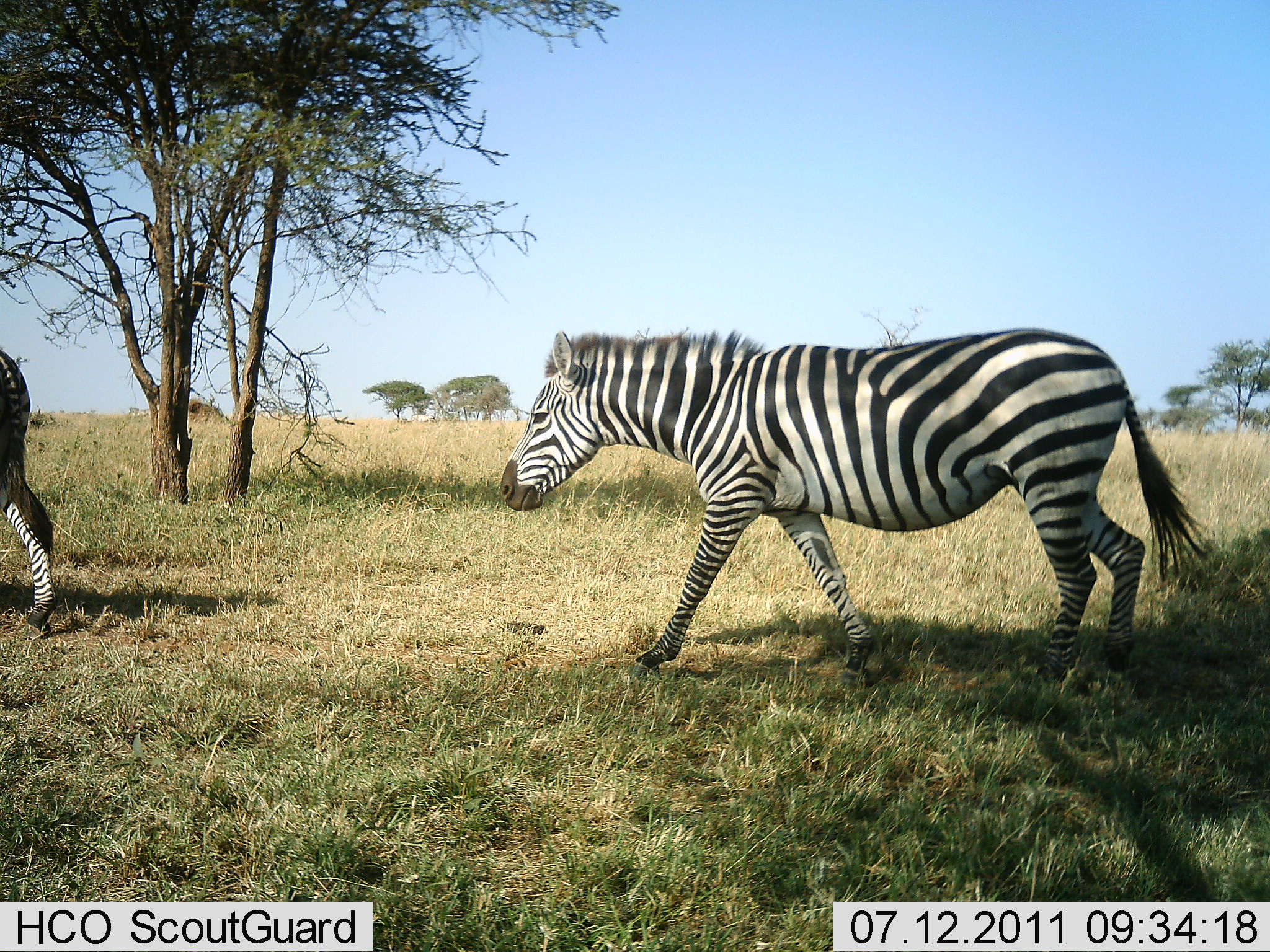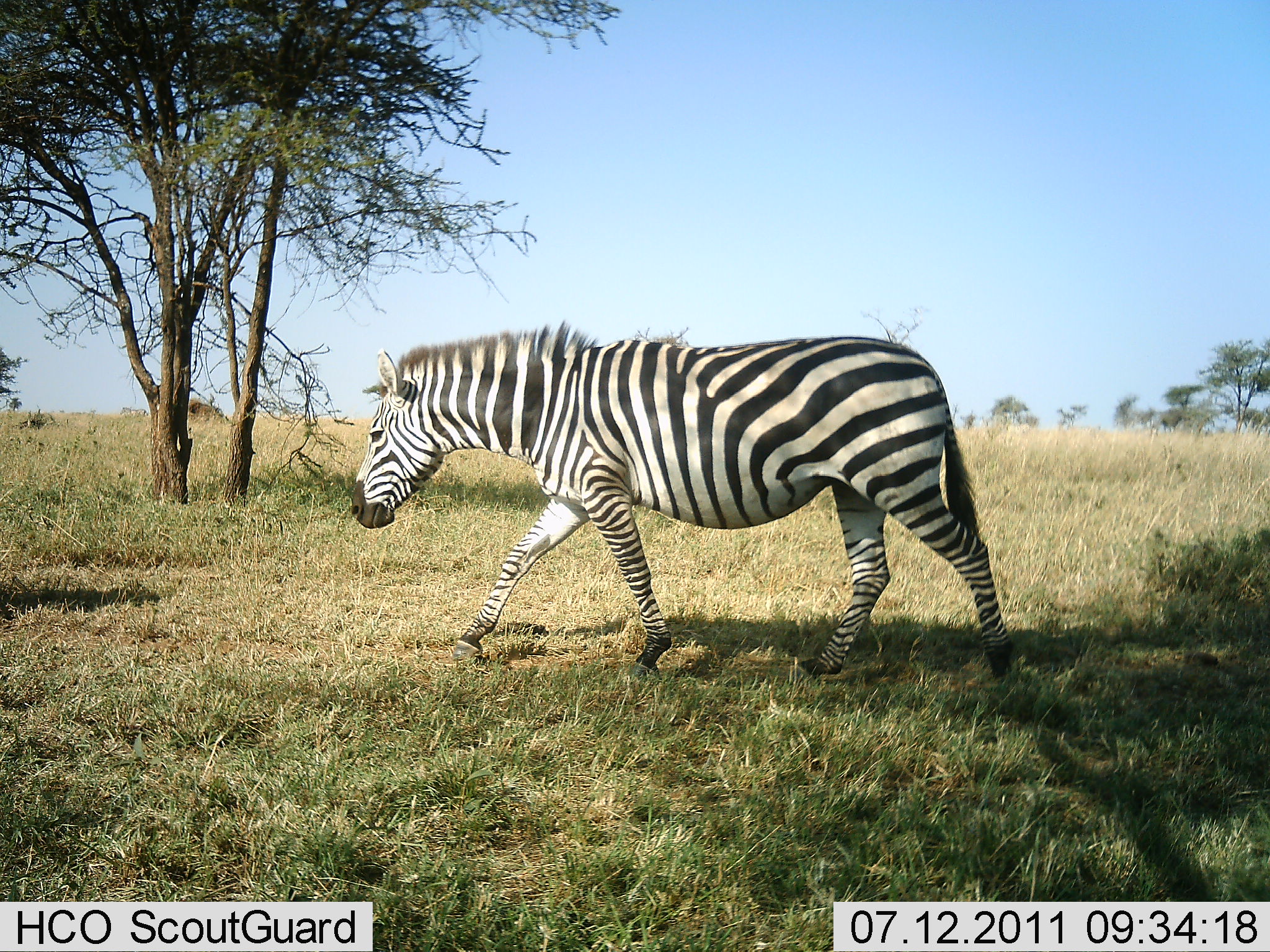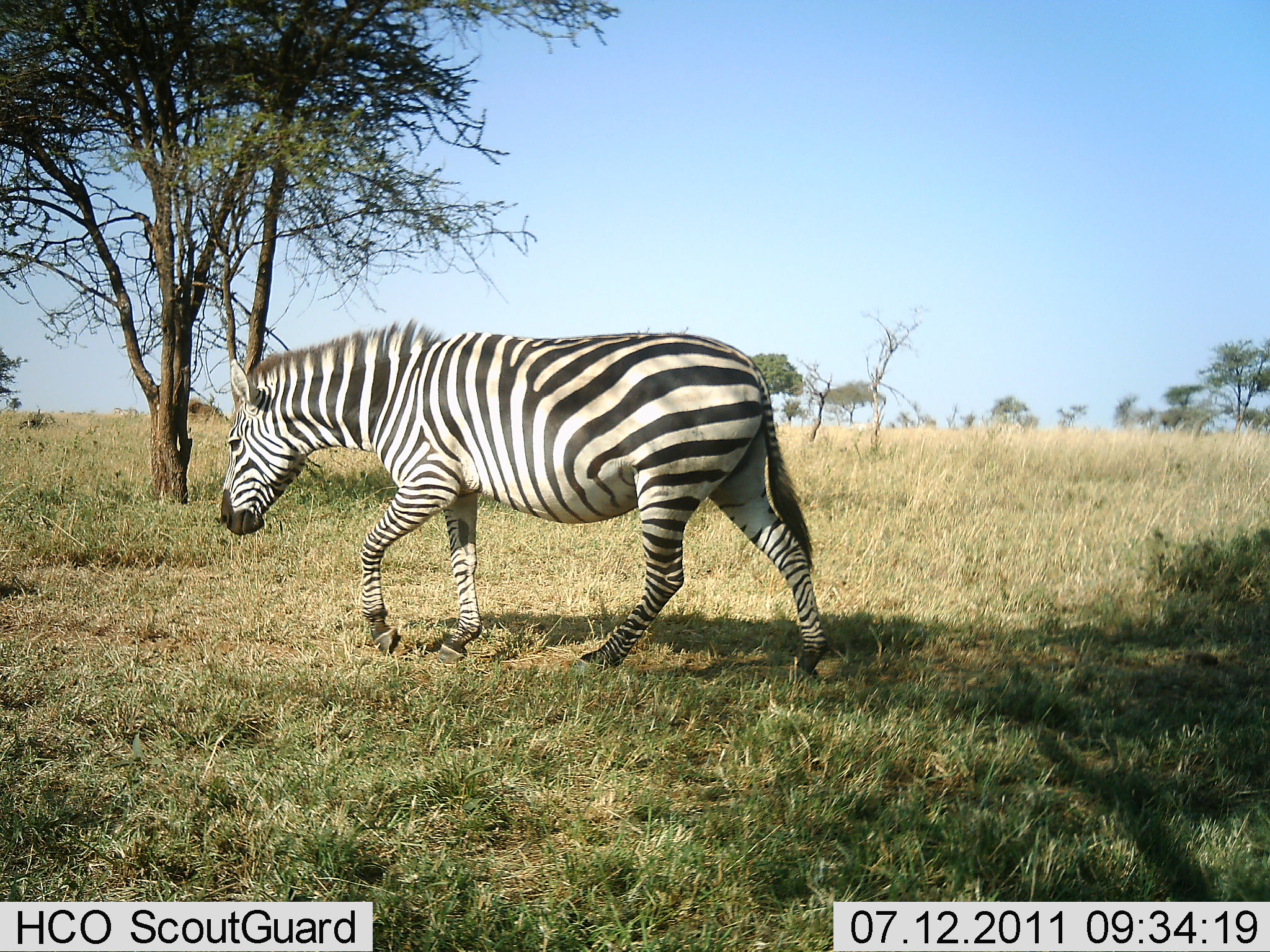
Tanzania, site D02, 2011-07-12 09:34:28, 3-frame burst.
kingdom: Animalia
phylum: Chordata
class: Mammalia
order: Perissodactyla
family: Equidae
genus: Equus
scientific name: Equus quagga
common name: plains zebra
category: zebra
Zebra (plains zebra) (Equus quagga), count 2. Behavior (volunteer vote fractions): standing 10%, resting 0%, moving 100%, interacting 0%. Young present (vote fraction): 0%. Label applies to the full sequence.